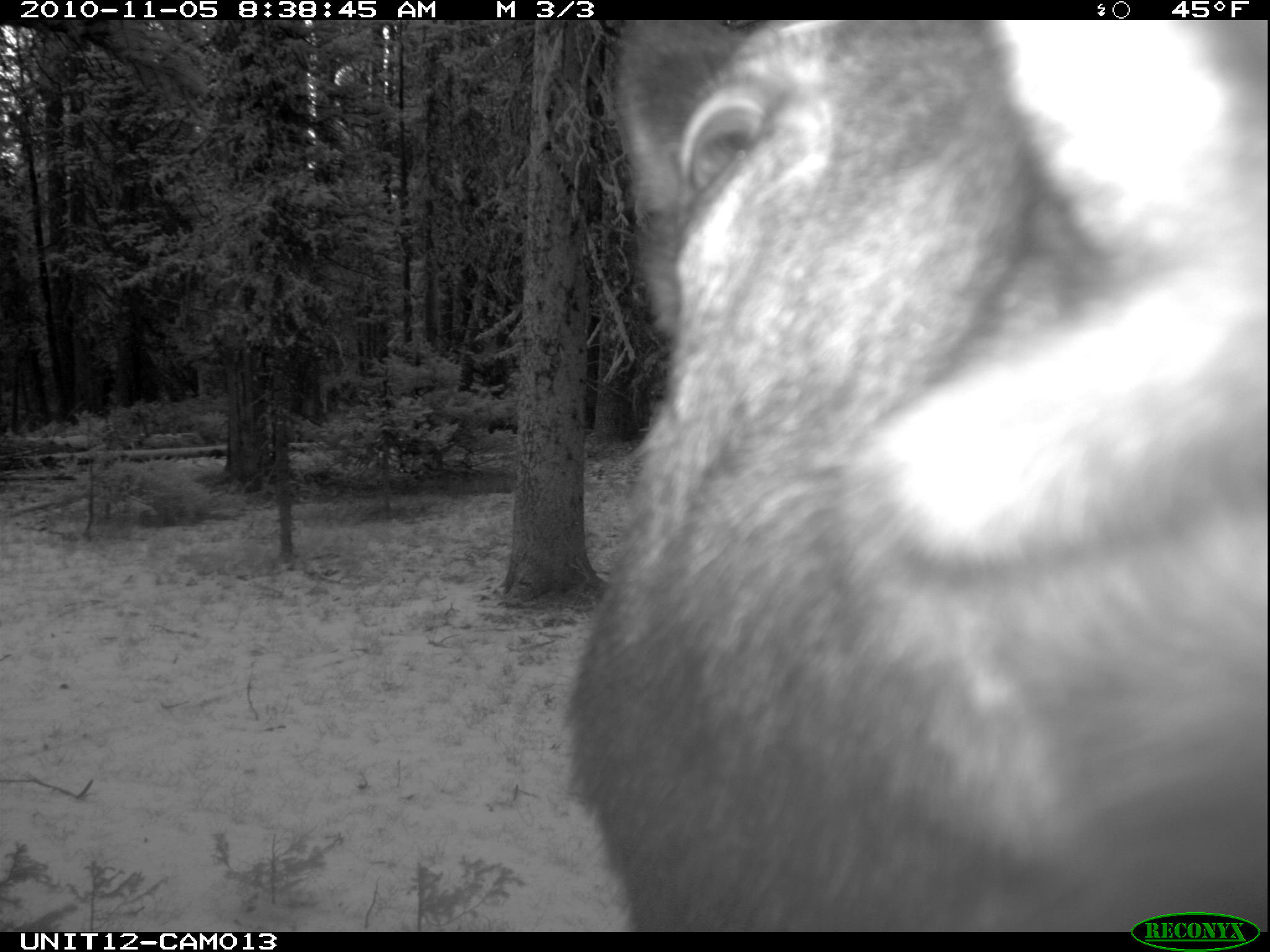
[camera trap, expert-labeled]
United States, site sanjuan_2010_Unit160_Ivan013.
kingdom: Animalia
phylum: Chordata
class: Mammalia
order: Artiodactyla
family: Cervidae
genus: Alces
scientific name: Alces alces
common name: moose